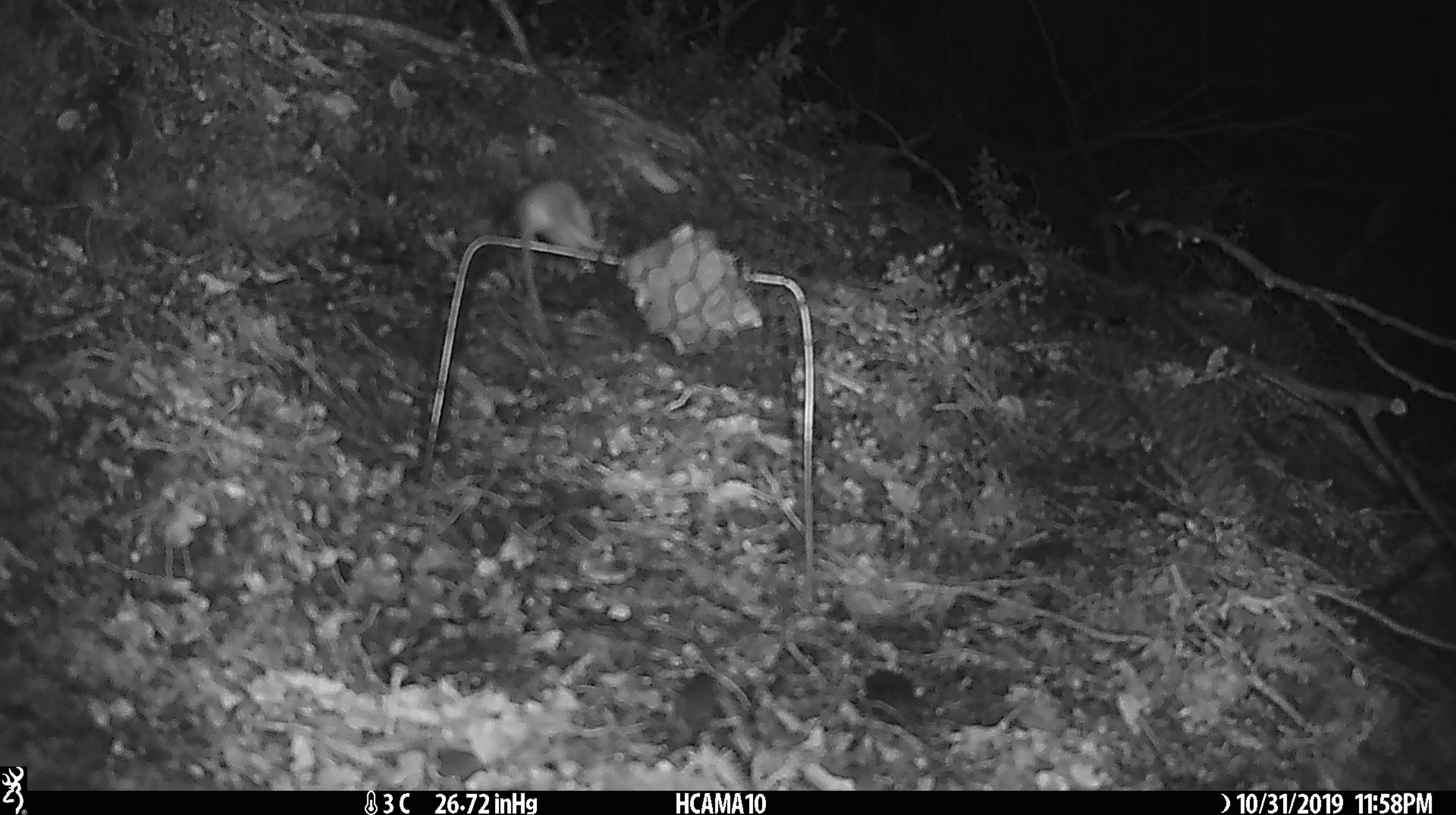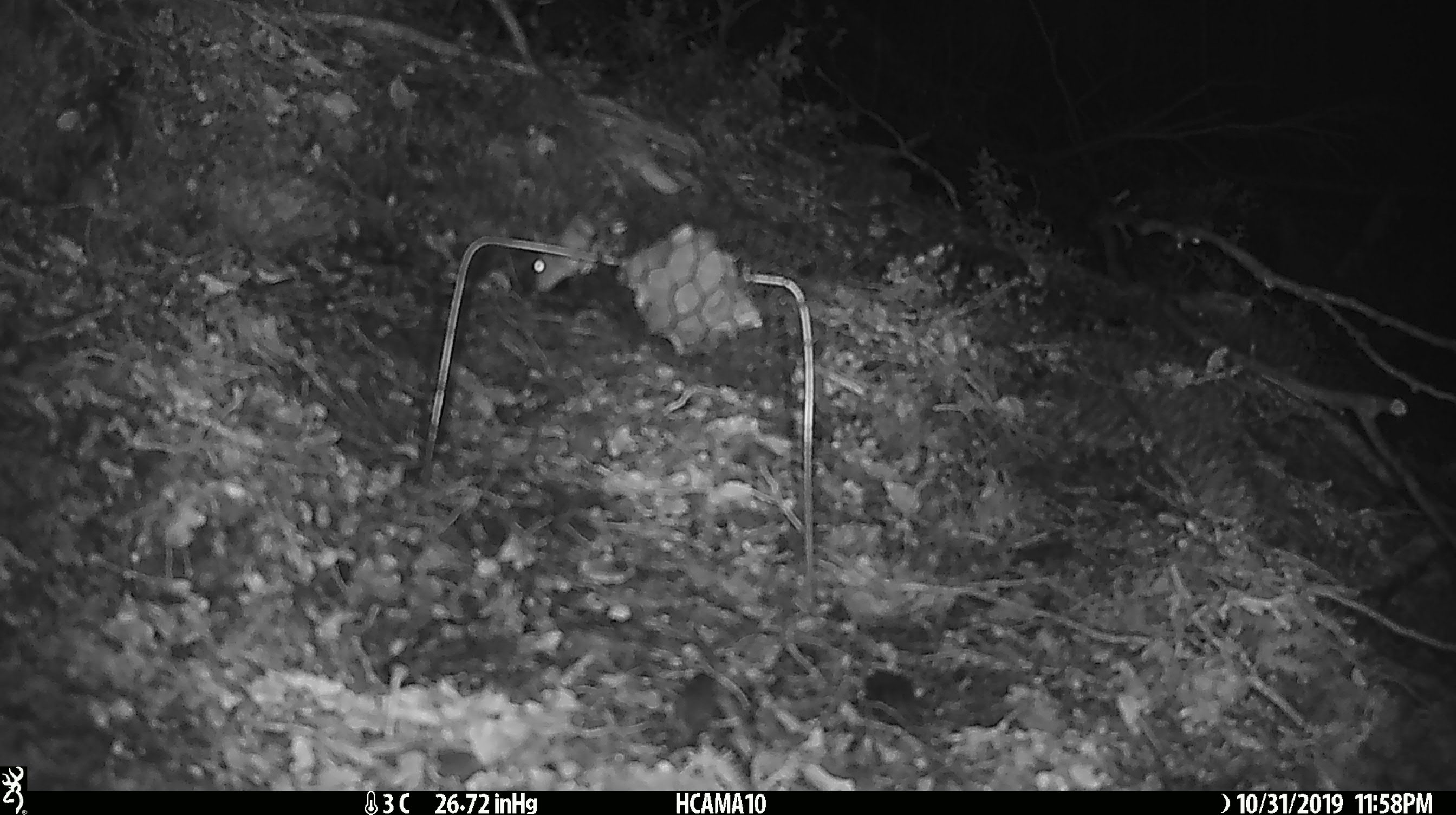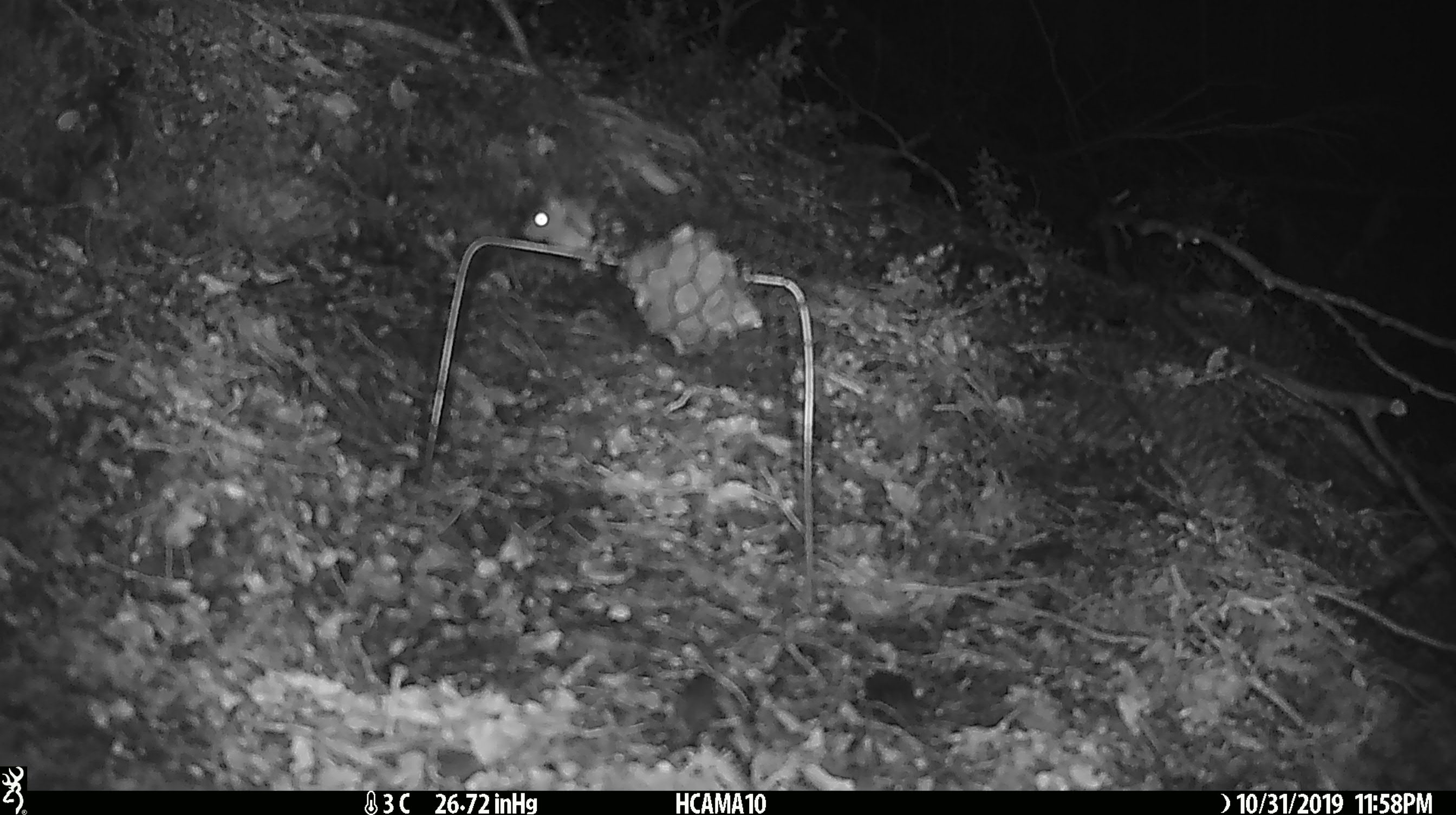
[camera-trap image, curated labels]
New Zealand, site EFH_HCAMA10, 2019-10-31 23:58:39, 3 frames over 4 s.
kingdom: Animalia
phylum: Chordata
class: Mammalia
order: Rodentia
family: Muridae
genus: Mus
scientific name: Mus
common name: mouse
Mouse (Mus).